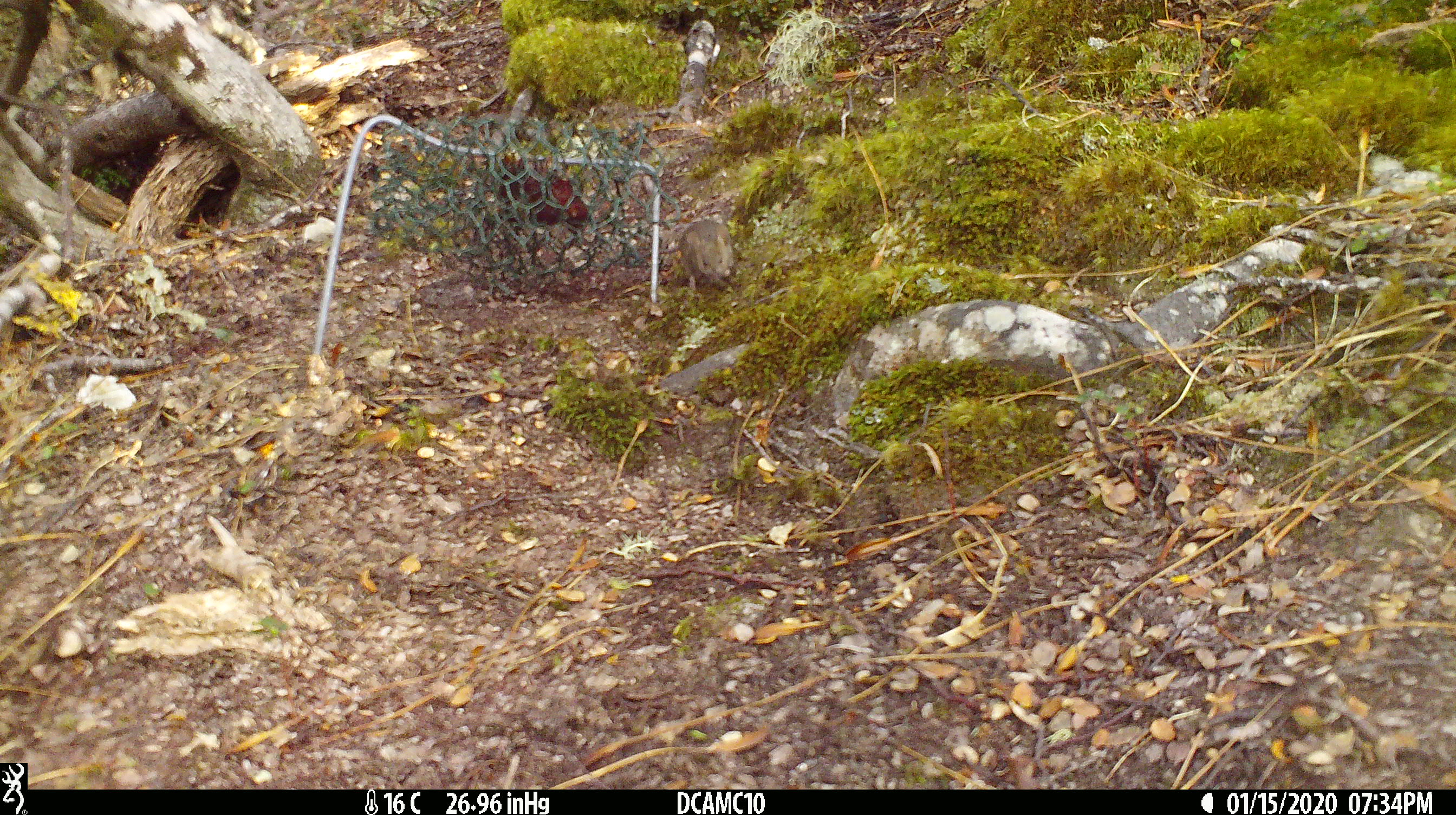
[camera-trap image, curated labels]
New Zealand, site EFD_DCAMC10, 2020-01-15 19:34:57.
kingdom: Animalia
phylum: Chordata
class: Mammalia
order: Rodentia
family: Muridae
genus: Mus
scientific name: Mus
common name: mouse